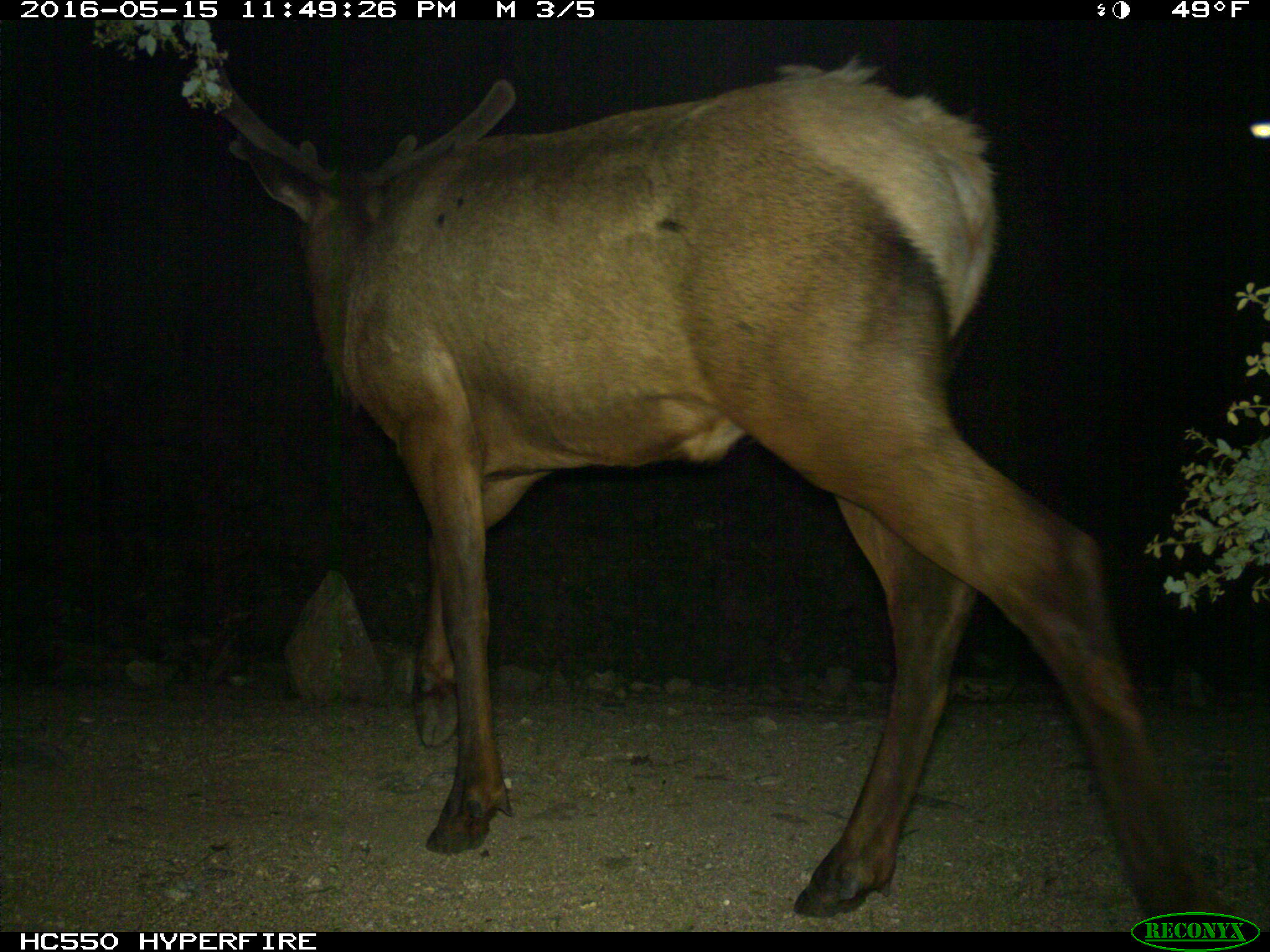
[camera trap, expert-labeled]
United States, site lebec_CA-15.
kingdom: Animalia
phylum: Chordata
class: Mammalia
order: Artiodactyla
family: Cervidae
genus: Cervus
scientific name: Cervus canadensis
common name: elk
Cervus canadensis (elk).